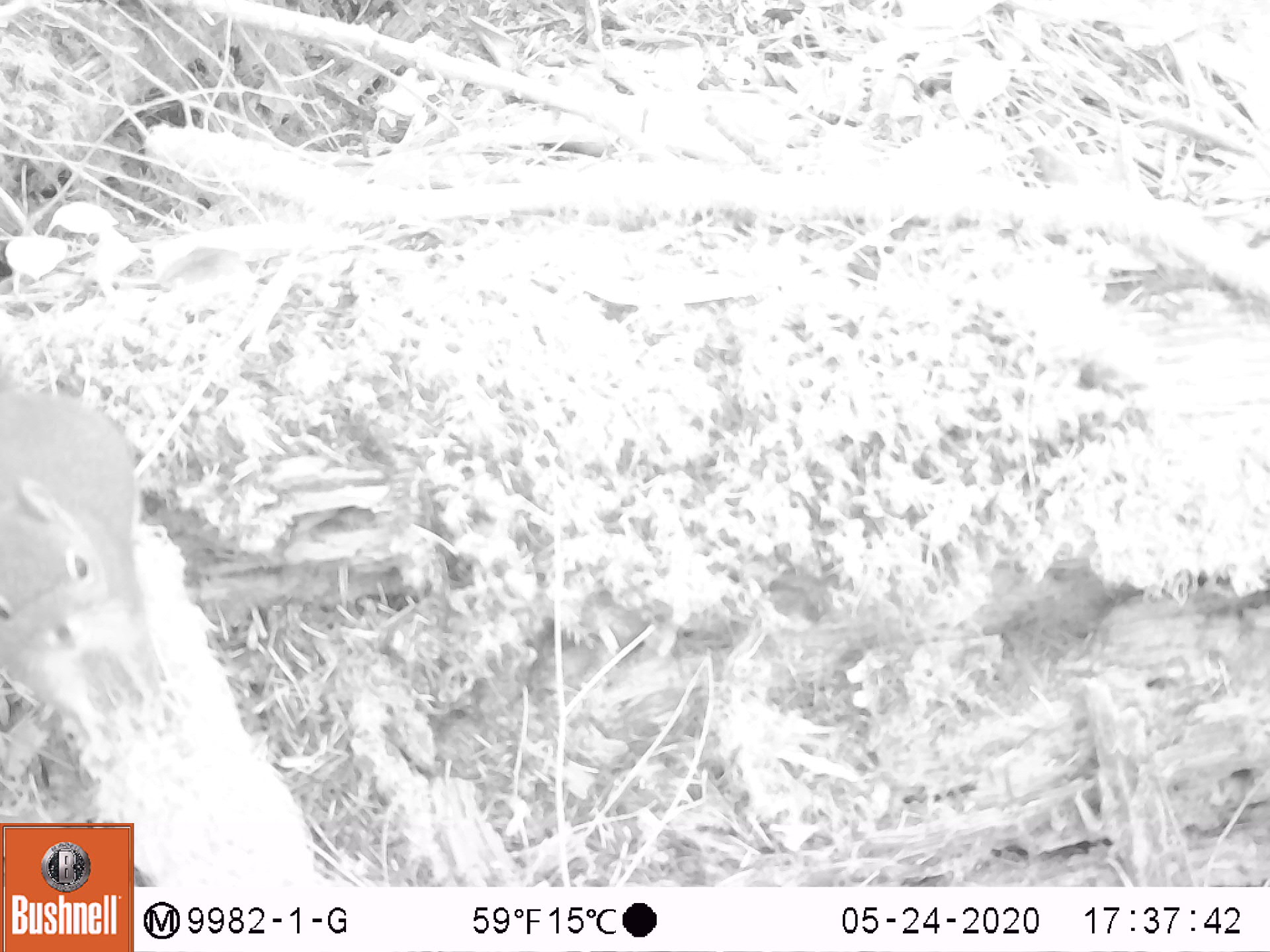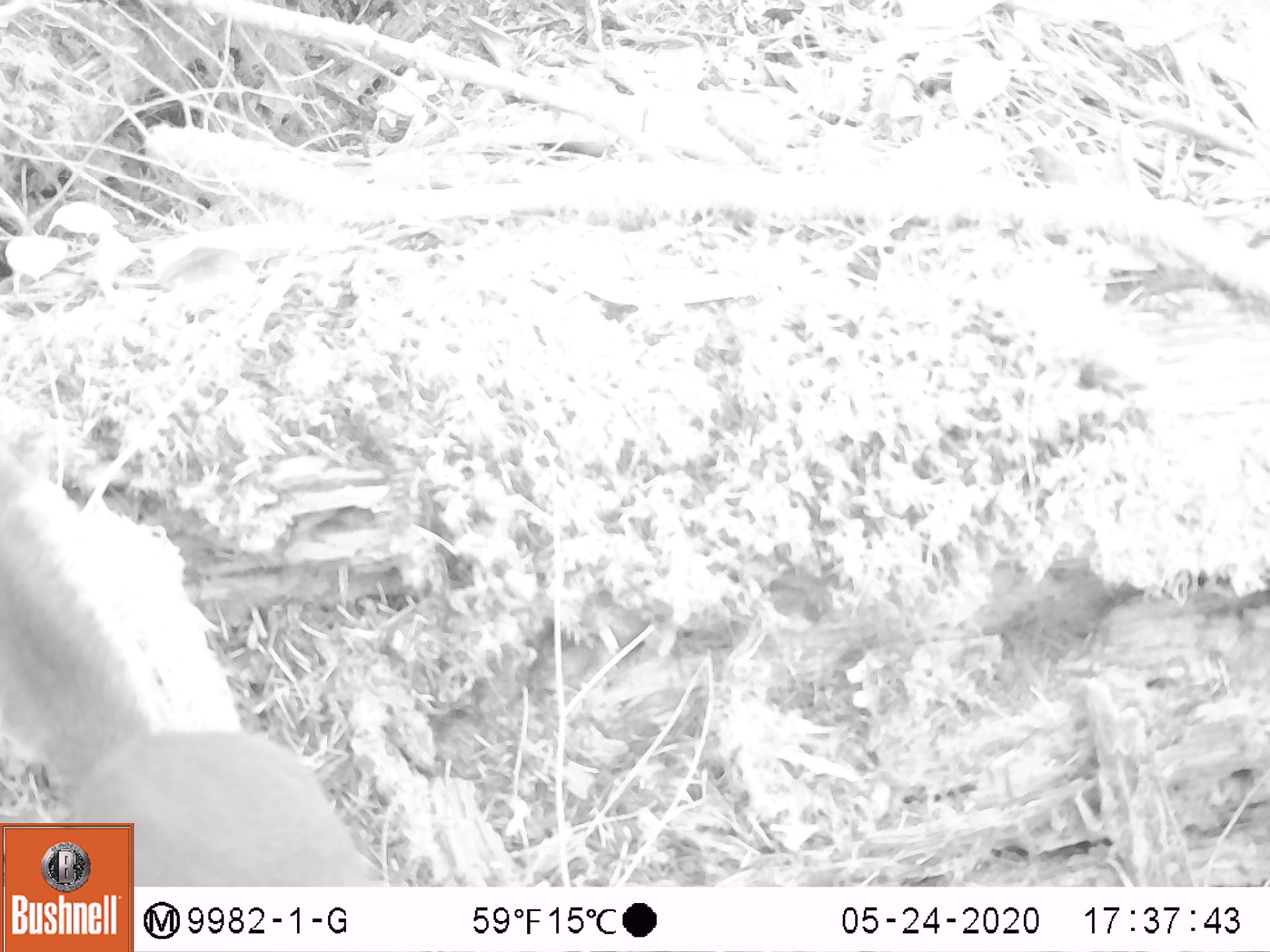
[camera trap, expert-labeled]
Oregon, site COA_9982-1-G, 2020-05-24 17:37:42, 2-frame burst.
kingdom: Animalia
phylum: Chordata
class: Mammalia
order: Rodentia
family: Sciuridae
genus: Tamiasciurus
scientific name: Tamiasciurus douglasii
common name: douglas squirrel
Douglas squirrel (Tamiasciurus douglasii).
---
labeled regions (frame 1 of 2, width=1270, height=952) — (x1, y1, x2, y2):
douglas squirrel: (1, 379, 174, 759)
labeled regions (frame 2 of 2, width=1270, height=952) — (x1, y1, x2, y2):
douglas squirrel: (7, 510, 346, 822)